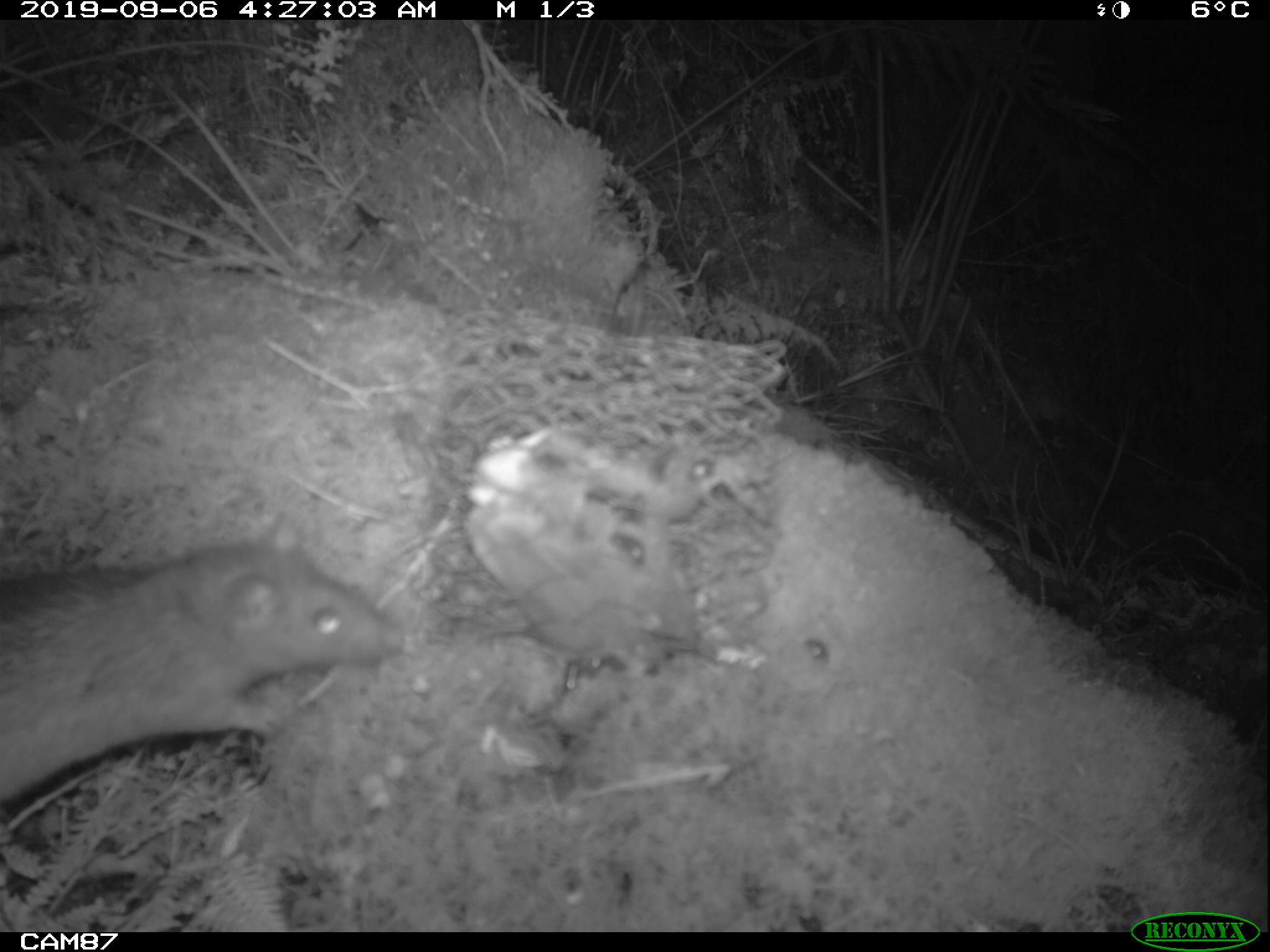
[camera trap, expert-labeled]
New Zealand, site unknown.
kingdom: Animalia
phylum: Chordata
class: Mammalia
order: Rodentia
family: Muridae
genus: Rattus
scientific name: Rattus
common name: rat